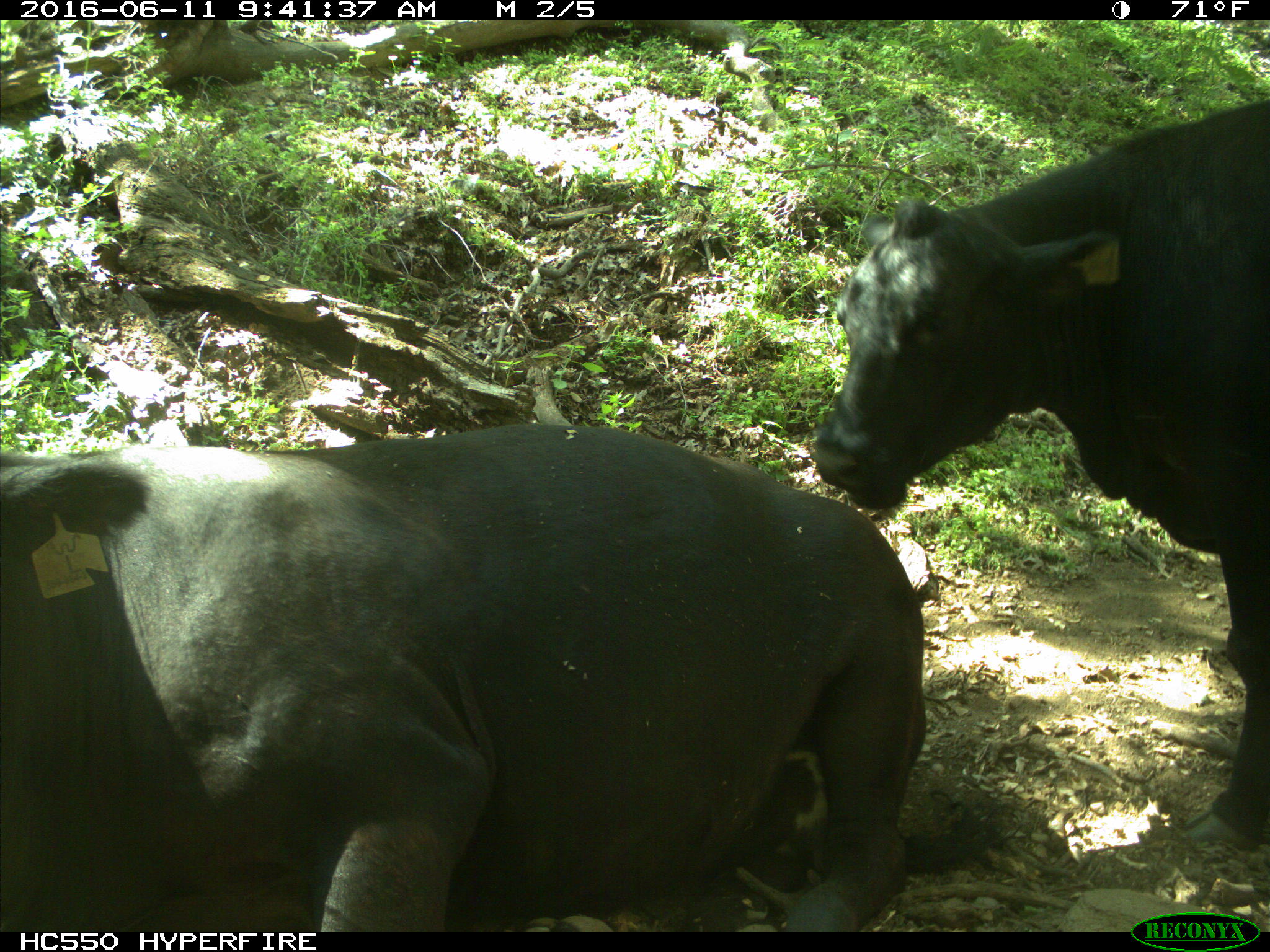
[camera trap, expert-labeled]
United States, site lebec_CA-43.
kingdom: Animalia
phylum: Chordata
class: Mammalia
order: Artiodactyla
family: Bovidae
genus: Bos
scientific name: Bos taurus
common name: domestic cow